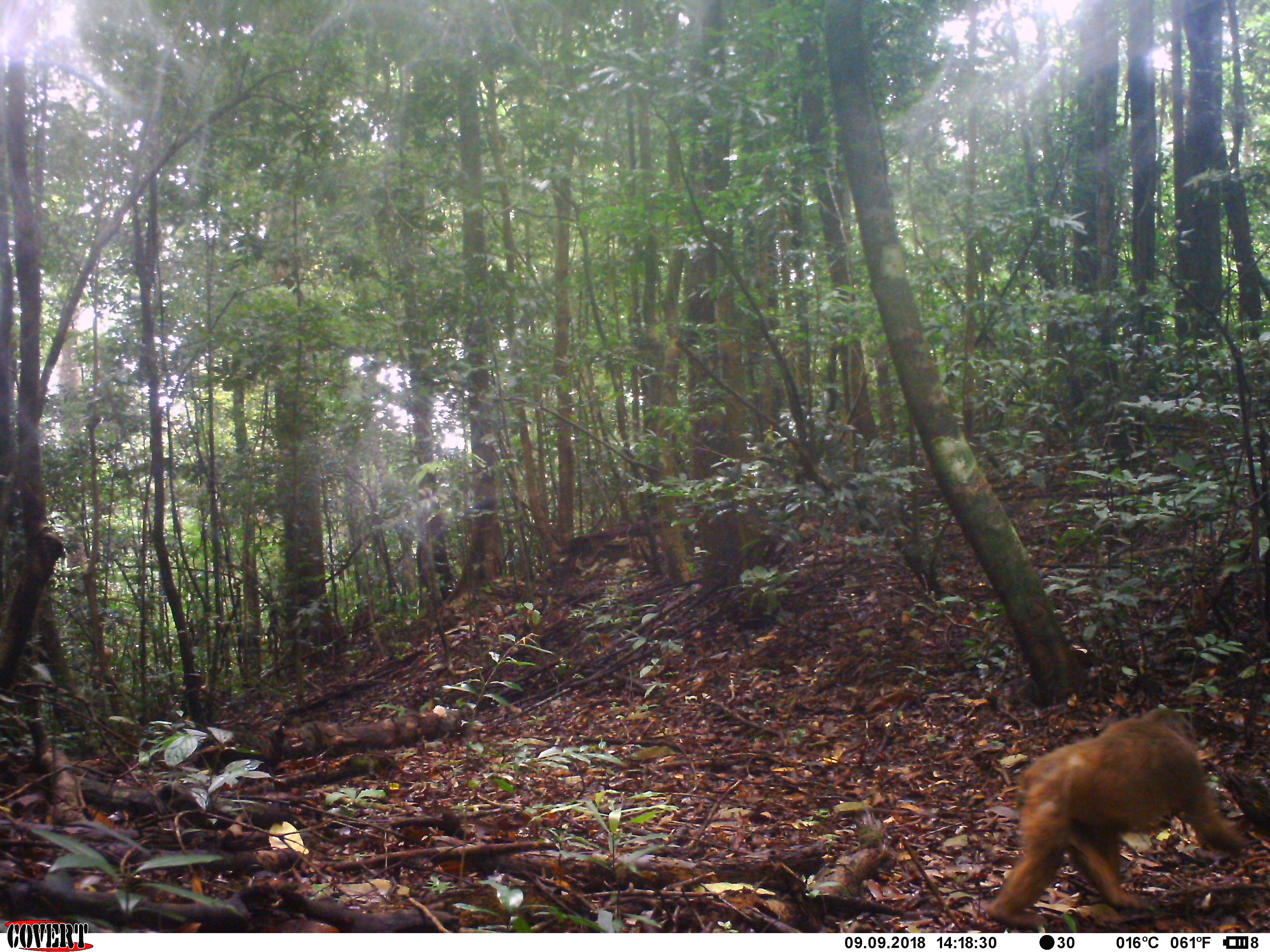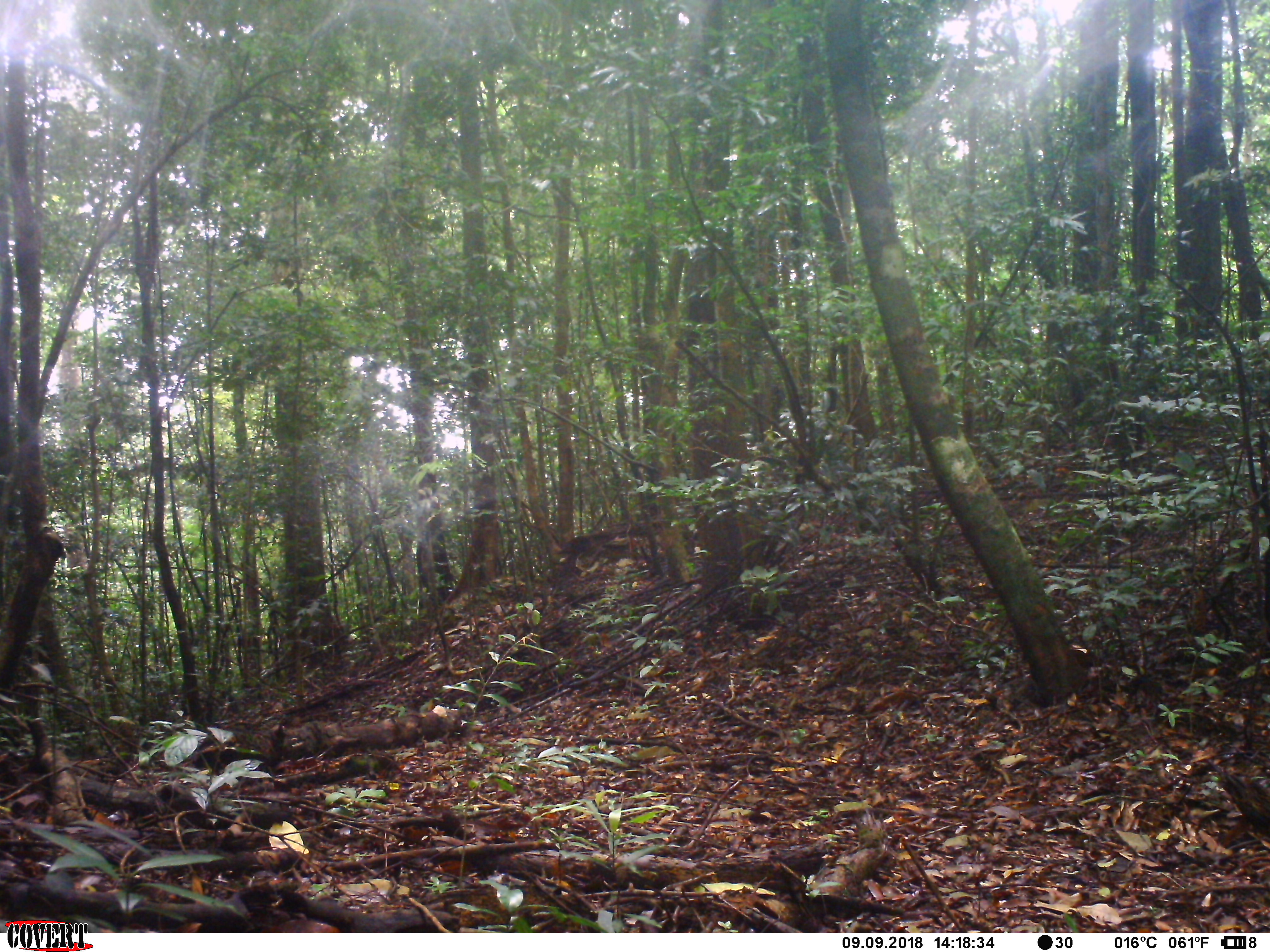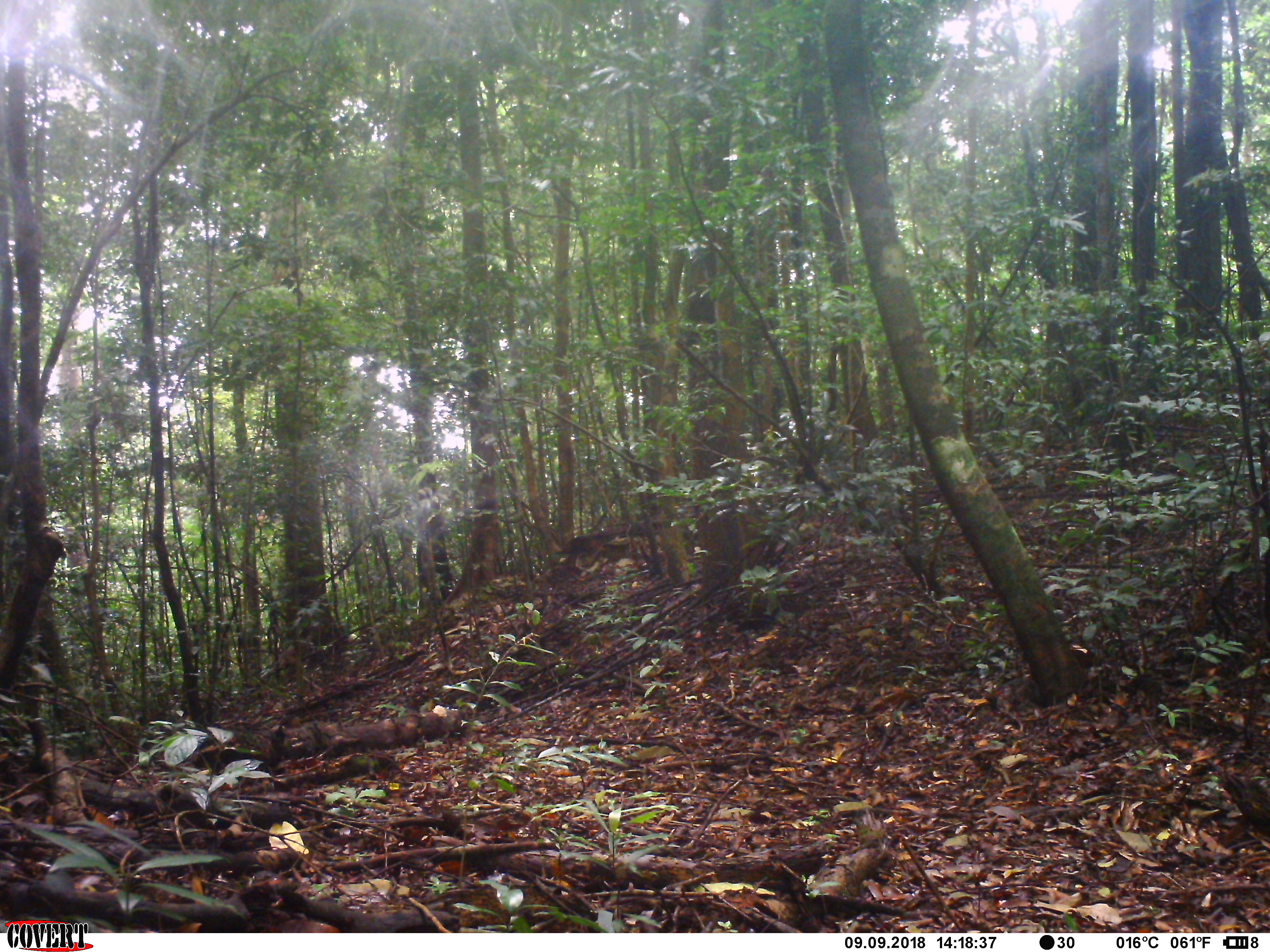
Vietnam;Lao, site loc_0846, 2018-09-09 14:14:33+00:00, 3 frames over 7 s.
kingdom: Animalia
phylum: Chordata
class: Mammalia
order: Primates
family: Cercopithecidae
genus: Macaca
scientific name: Macaca arctoides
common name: stump-tailed macaque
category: stump tailed macaque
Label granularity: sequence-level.